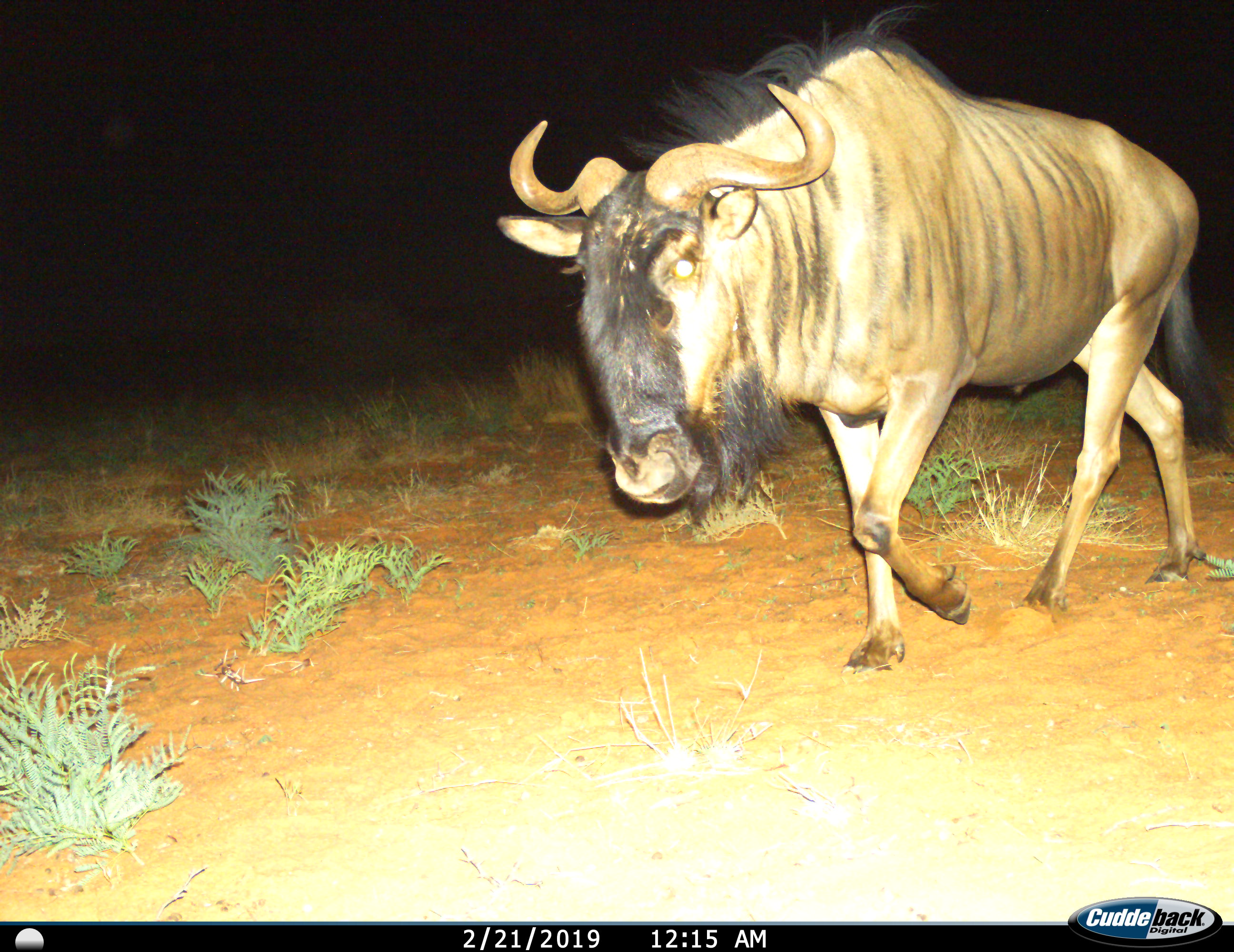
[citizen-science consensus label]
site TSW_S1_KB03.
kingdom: Animalia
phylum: Chordata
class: Mammalia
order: Artiodactyla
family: Bovidae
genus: Connochaetes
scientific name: Connochaetes taurinus taurinus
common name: blue wildebeest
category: wildebeestblue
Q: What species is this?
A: Wildebeestblue (blue wildebeest) (Connochaetes taurinus taurinus).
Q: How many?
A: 1.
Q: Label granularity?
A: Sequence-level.